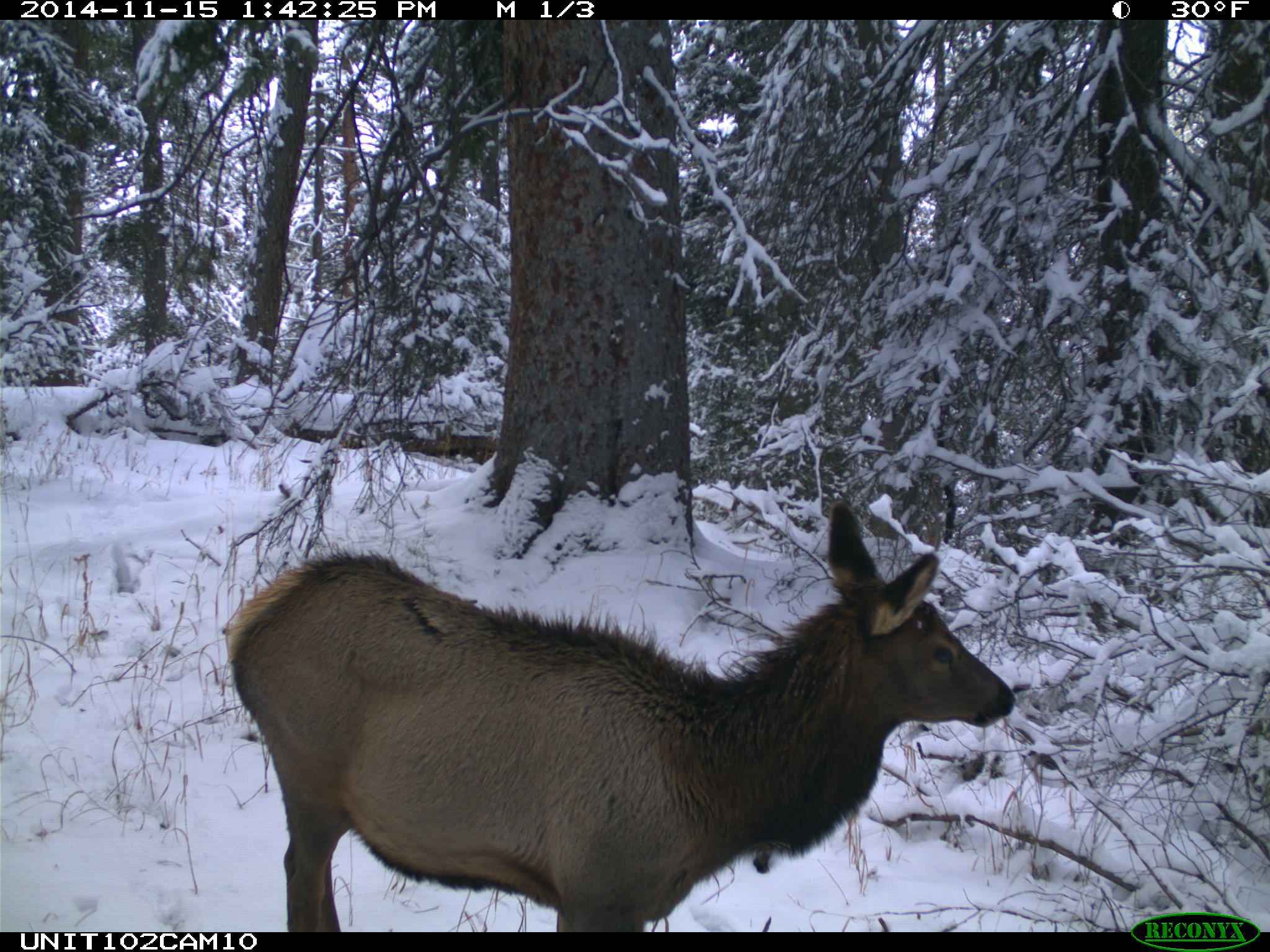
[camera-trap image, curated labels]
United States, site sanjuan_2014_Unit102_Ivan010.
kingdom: Animalia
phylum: Chordata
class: Mammalia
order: Artiodactyla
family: Cervidae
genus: Cervus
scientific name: Cervus elaphus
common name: red deer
Cervus elaphus (red deer).